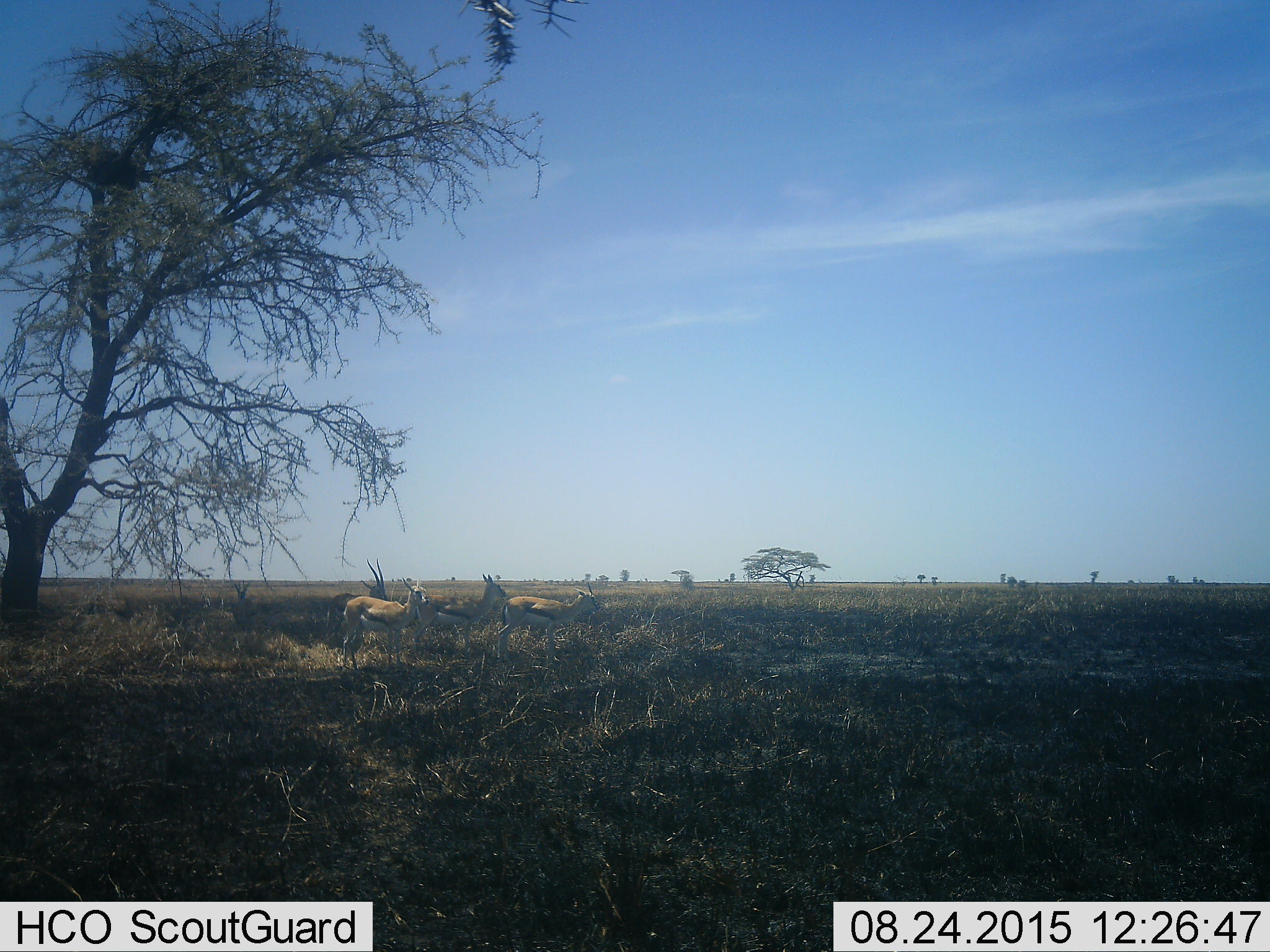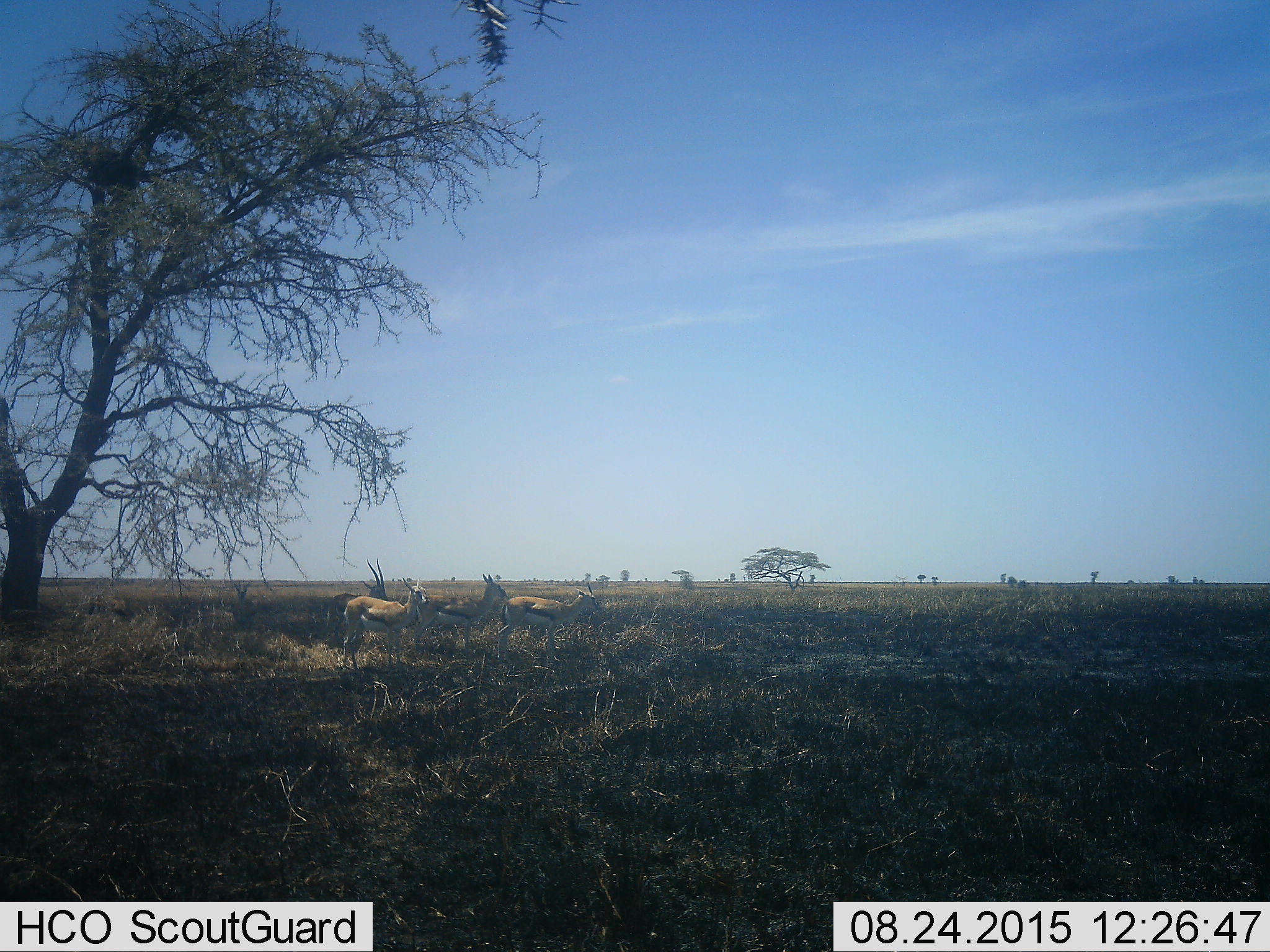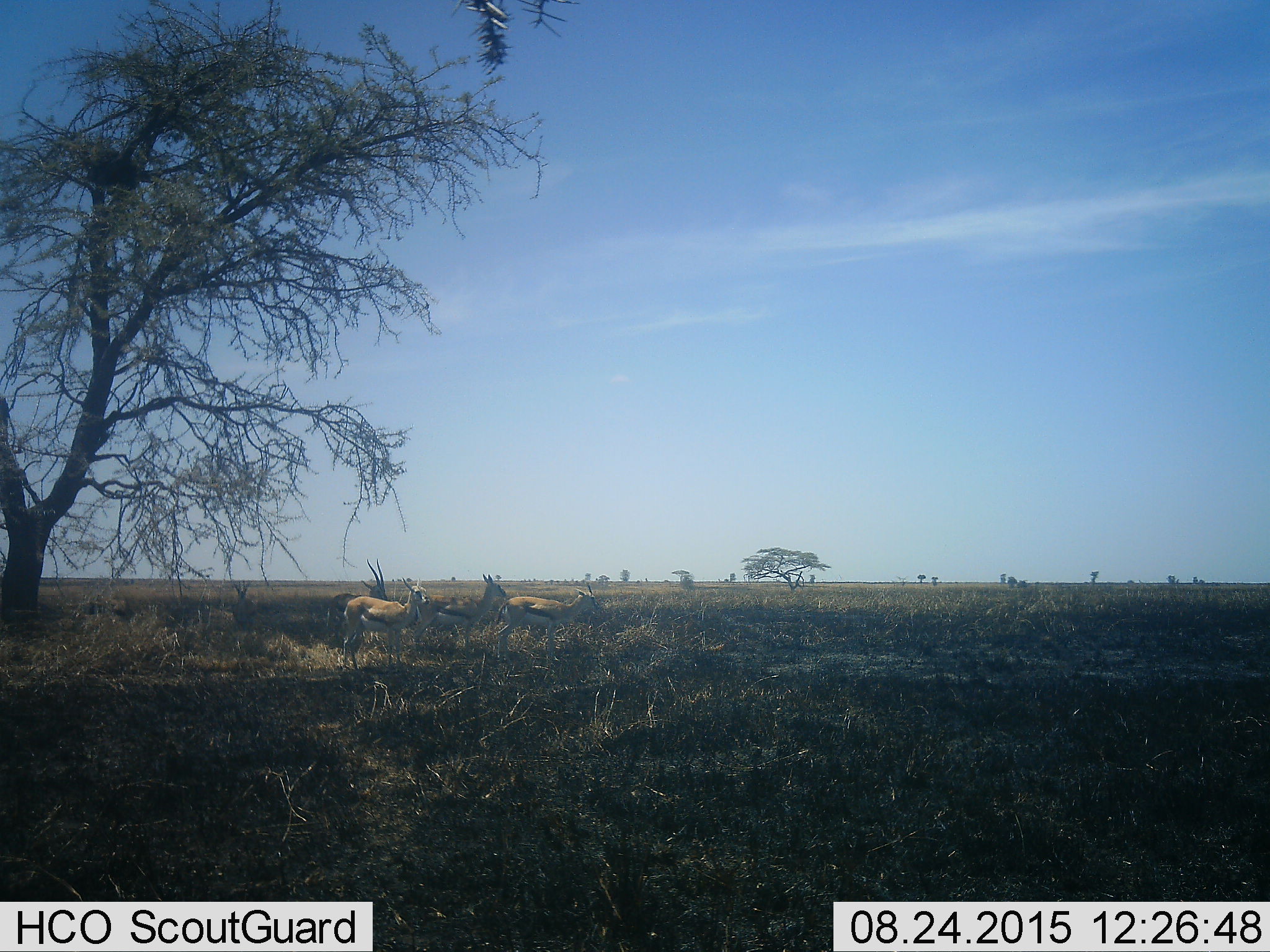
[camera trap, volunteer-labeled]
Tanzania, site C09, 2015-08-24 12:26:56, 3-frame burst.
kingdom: Animalia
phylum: Chordata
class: Mammalia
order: Artiodactyla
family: Bovidae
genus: Eudorcas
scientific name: Eudorcas thomsonii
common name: thomson's gazelle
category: gazellethomsons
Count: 4.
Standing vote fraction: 100%.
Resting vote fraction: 33%.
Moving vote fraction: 7%.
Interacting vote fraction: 13%.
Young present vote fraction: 7%.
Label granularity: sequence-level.